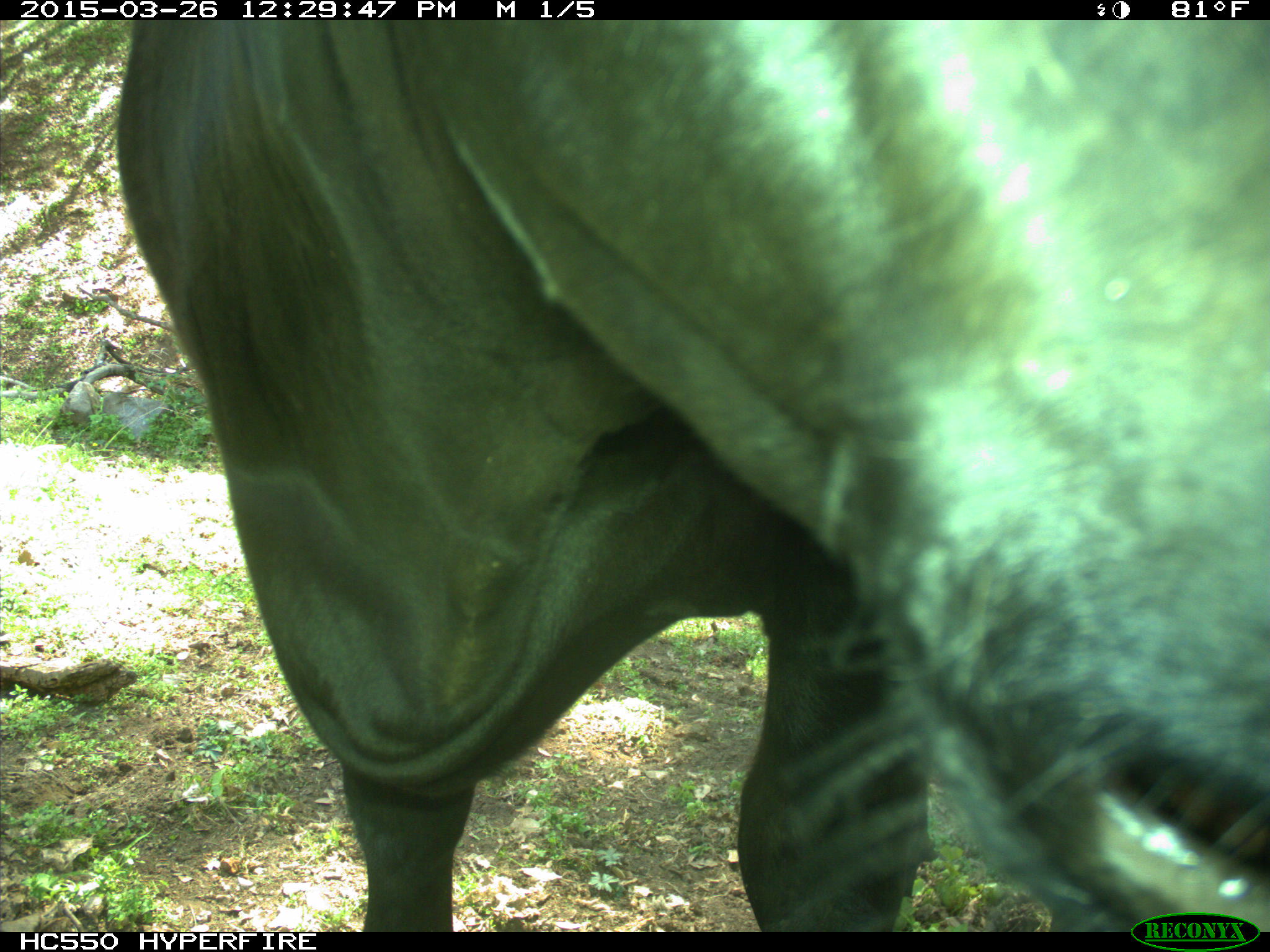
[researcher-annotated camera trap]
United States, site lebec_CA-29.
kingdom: Animalia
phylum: Chordata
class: Mammalia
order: Artiodactyla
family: Bovidae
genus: Bos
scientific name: Bos taurus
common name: domestic cow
Bos taurus (domestic cow).